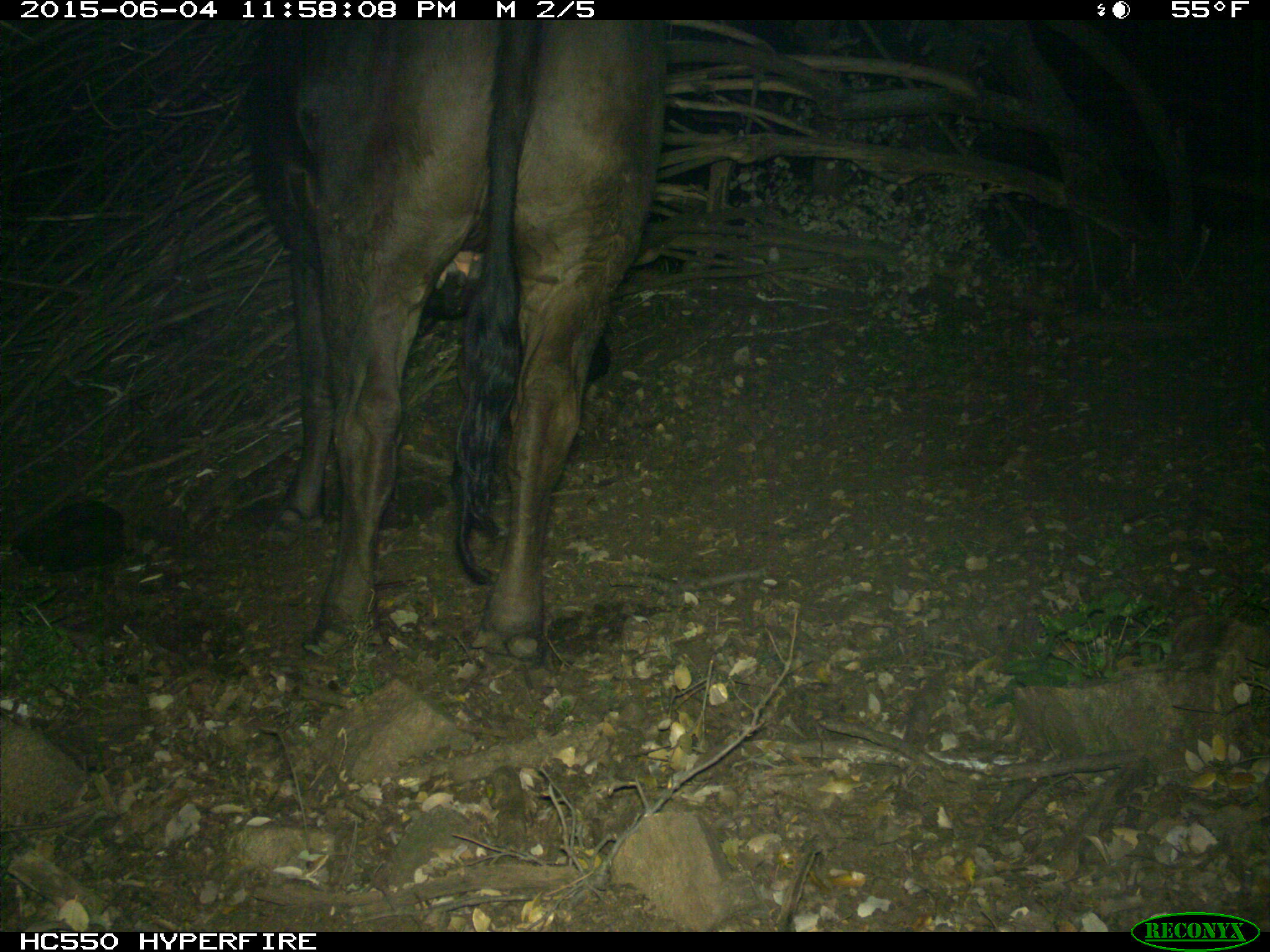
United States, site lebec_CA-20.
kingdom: Animalia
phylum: Chordata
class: Mammalia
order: Artiodactyla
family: Bovidae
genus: Bos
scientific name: Bos taurus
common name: domestic cow